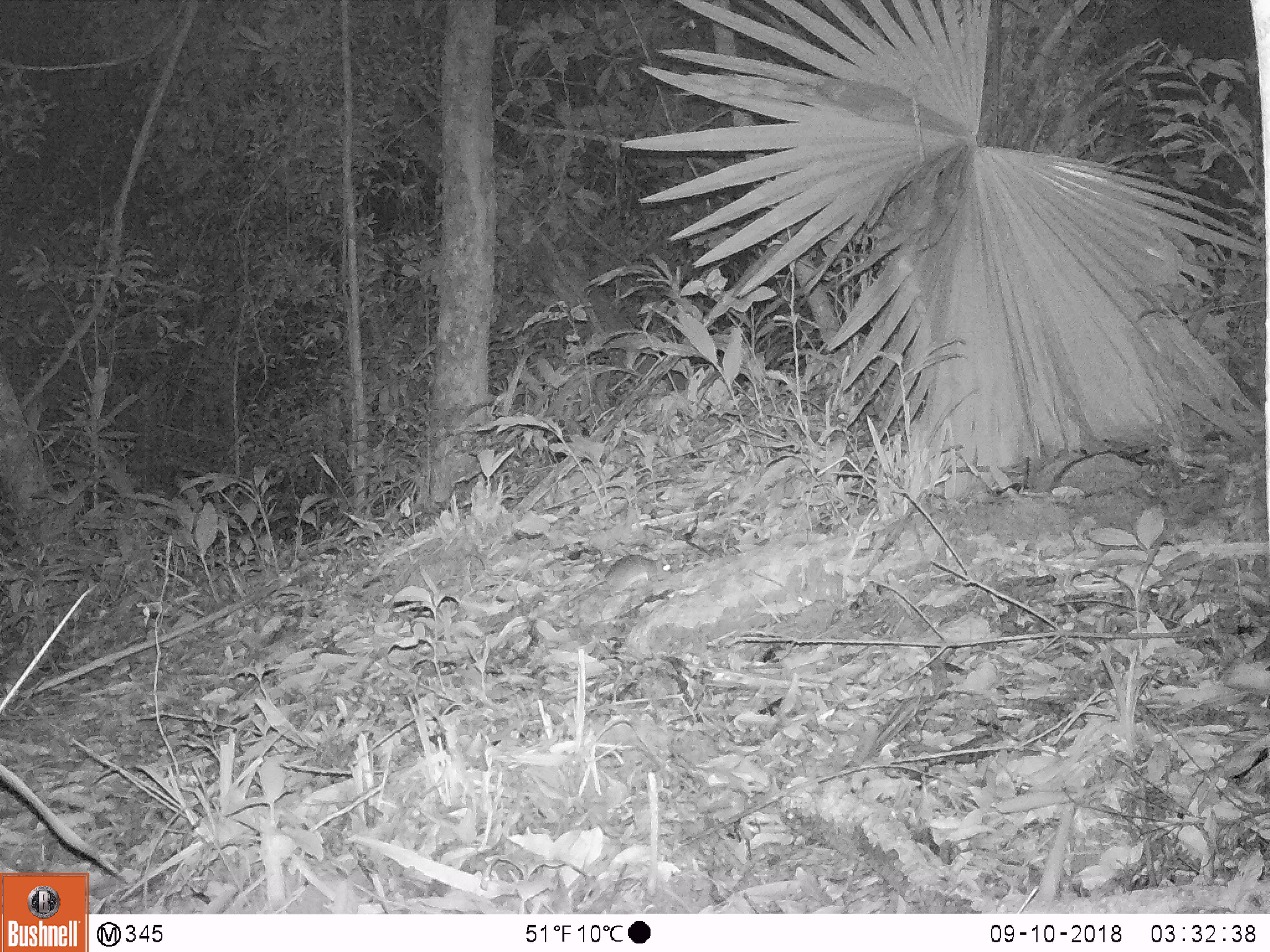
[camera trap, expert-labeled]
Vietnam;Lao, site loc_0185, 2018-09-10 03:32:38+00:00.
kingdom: Animalia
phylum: Chordata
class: Mammalia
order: Rodentia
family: Muridae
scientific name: Muridae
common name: old-world mice and rats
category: unidentified murid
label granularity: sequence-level